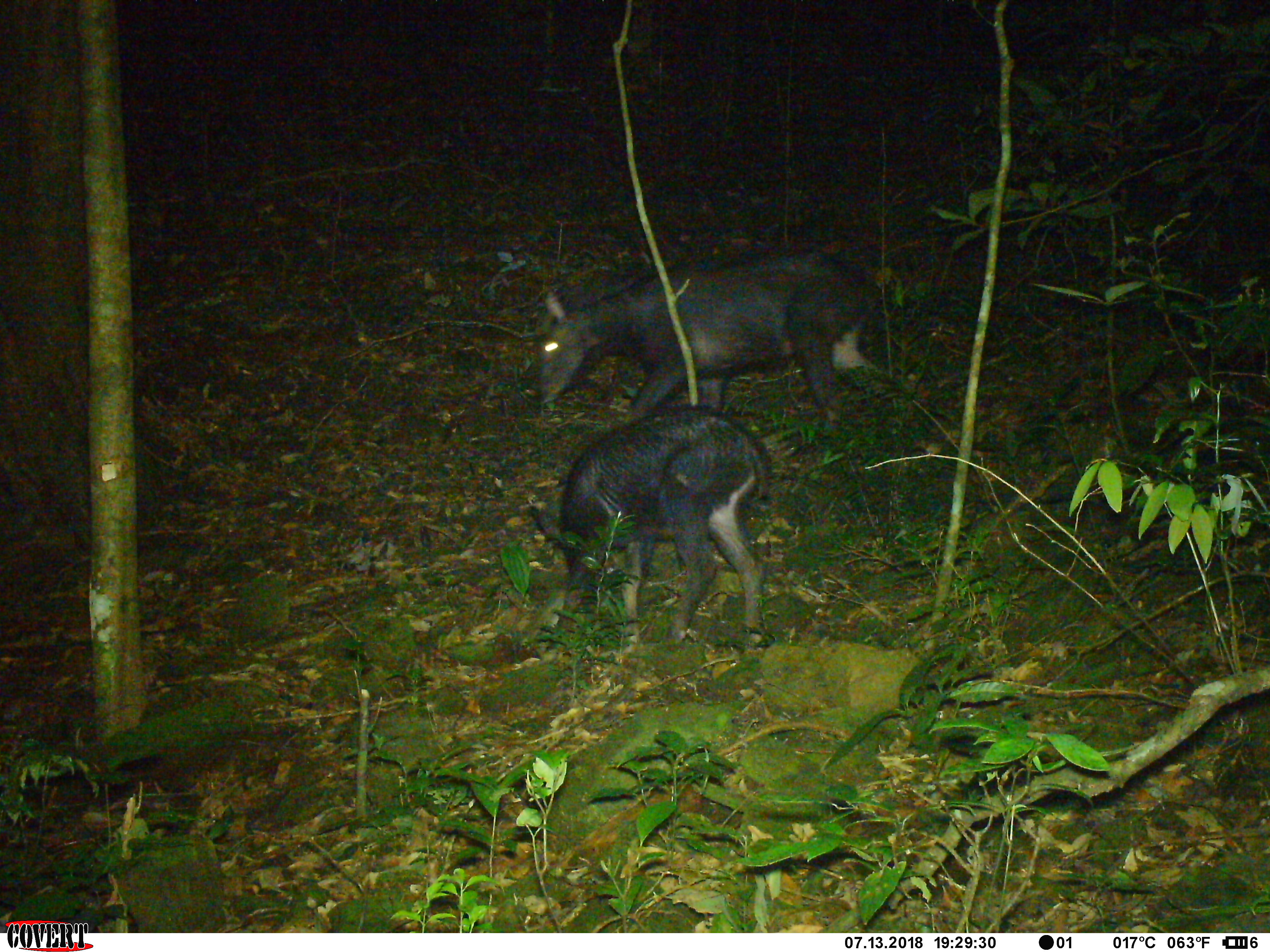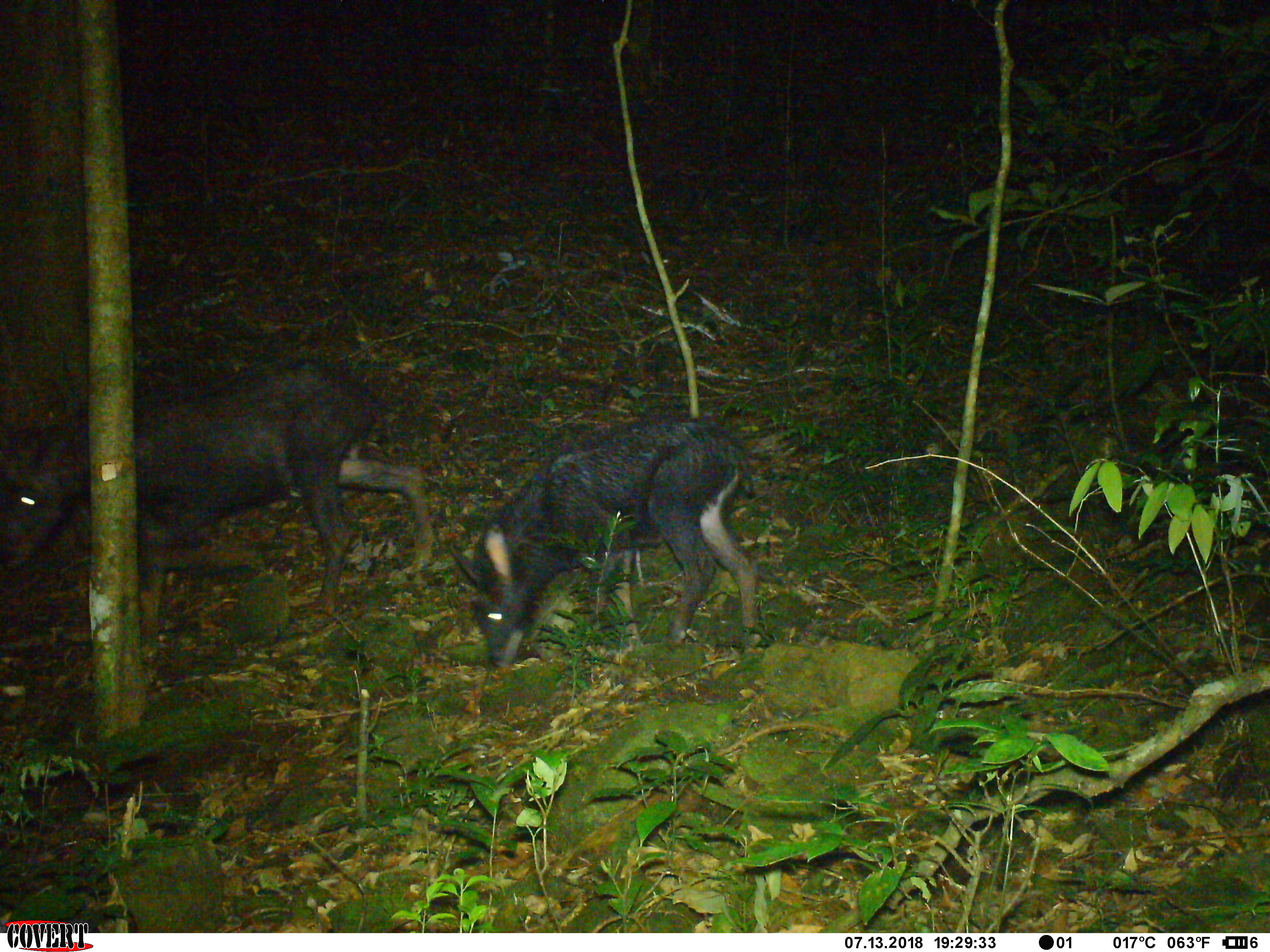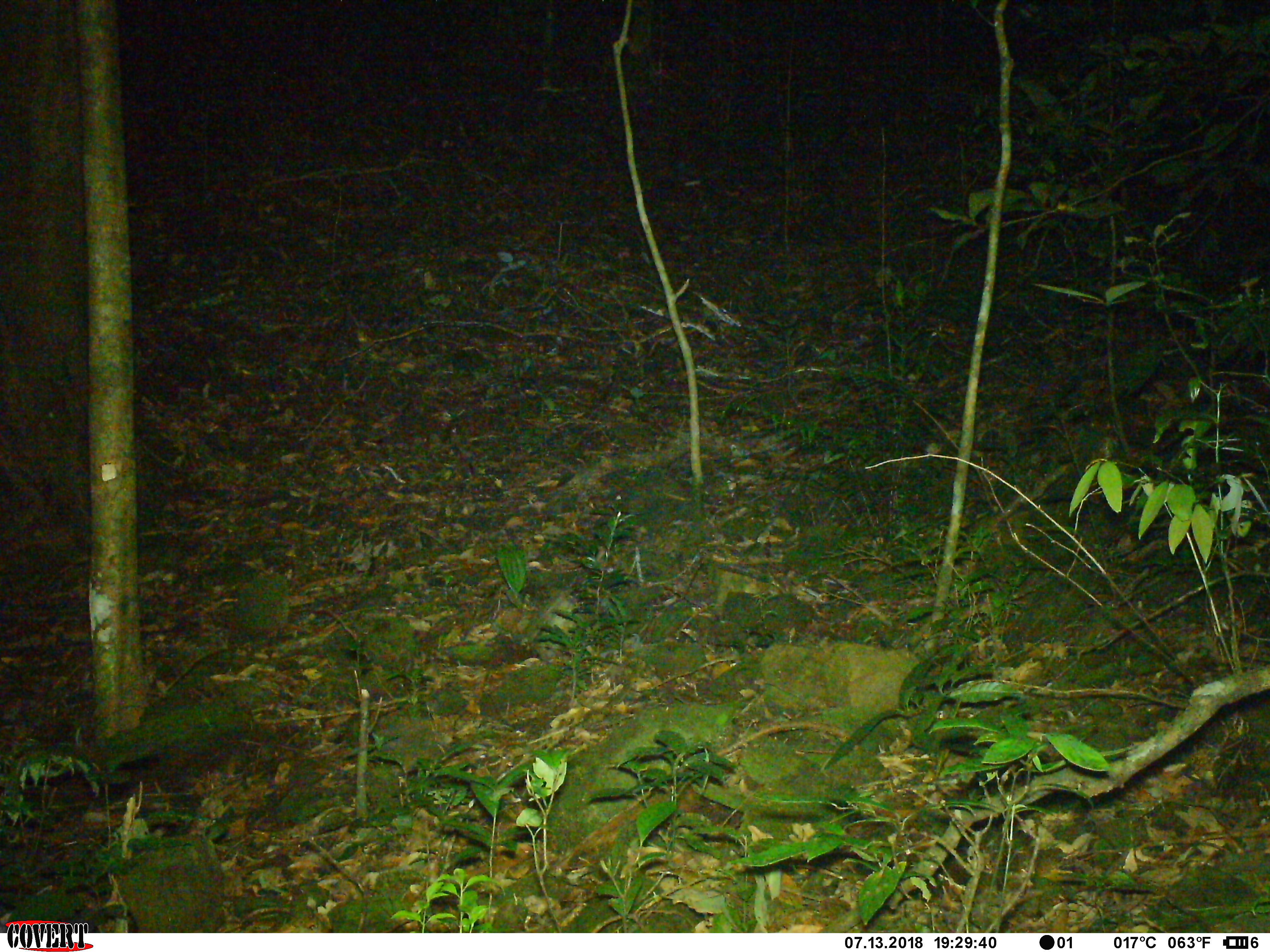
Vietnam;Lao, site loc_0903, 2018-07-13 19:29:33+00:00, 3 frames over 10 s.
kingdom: Animalia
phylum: Chordata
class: Mammalia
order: Artiodactyla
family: Bovidae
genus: Capricornis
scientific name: Capricornis sumatraensis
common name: chinese serow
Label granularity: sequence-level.